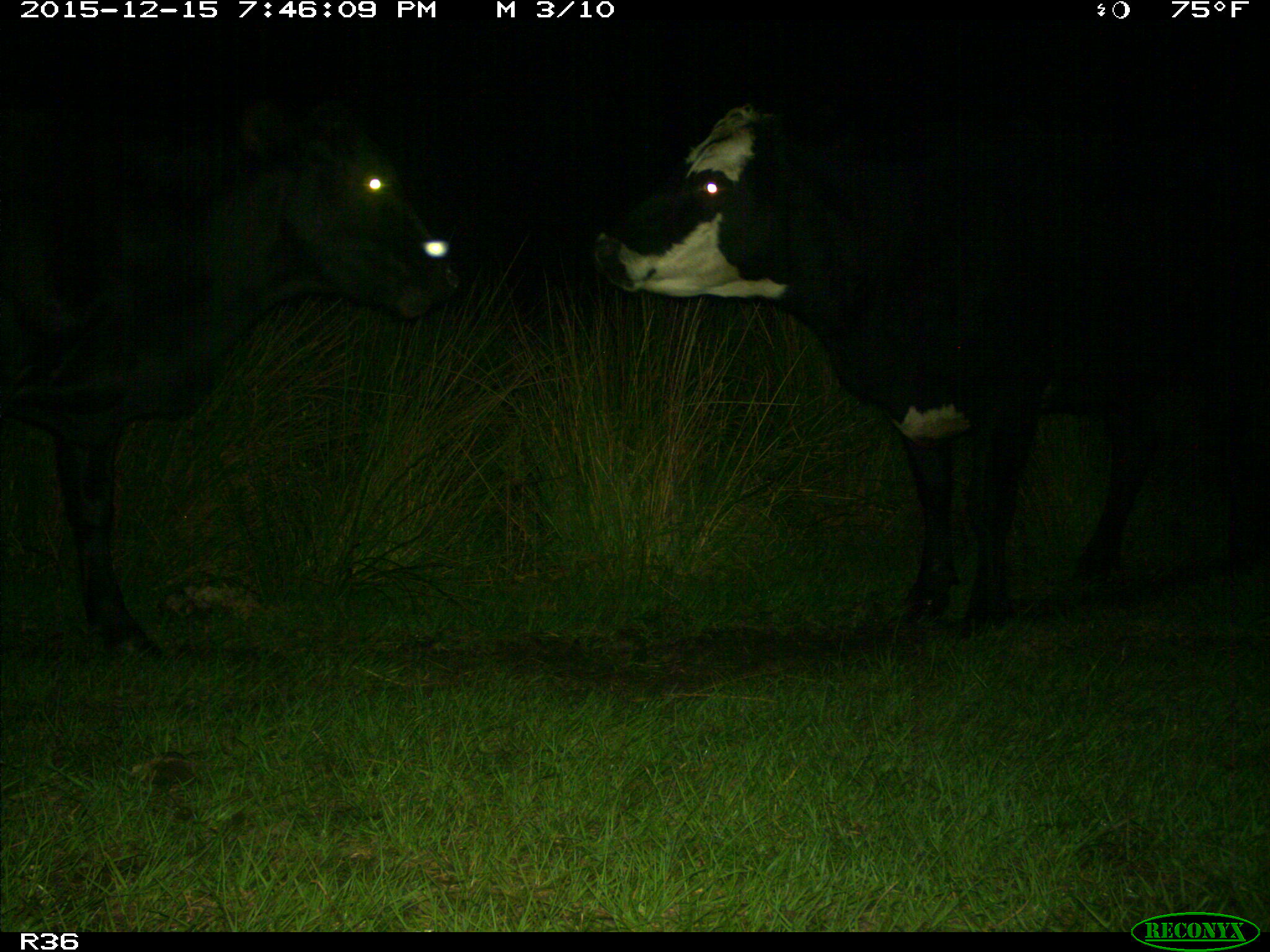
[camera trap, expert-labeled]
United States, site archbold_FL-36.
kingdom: Animalia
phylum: Chordata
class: Mammalia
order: Artiodactyla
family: Bovidae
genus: Bos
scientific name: Bos taurus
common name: domestic cow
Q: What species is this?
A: Bos taurus (domestic cow).